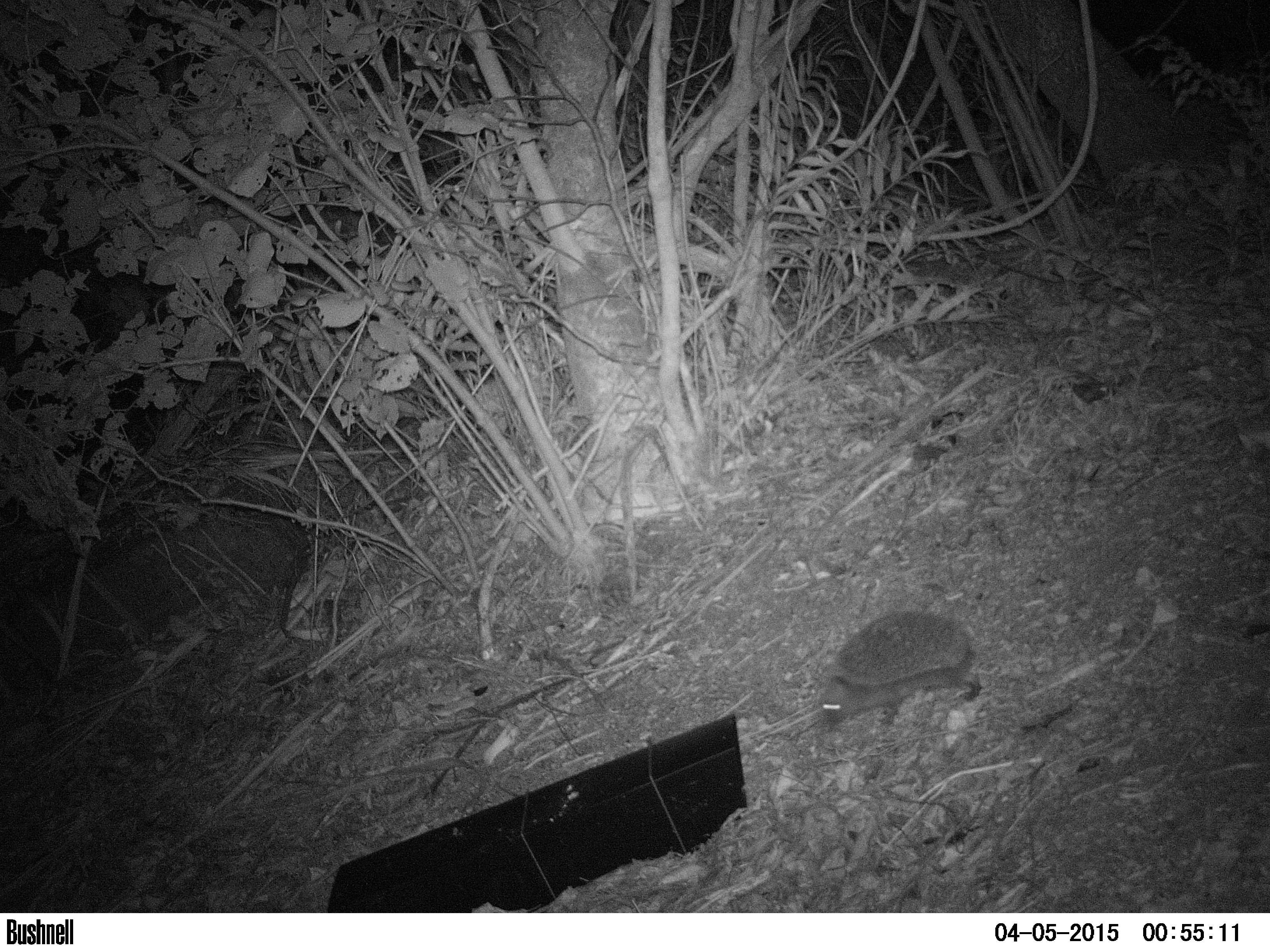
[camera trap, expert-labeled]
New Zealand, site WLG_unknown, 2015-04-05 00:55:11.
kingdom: Animalia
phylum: Chordata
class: Mammalia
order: Eulipotyphla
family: Erinaceidae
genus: Erinaceus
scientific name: Erinaceus europaeus europaeus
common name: european hedgehog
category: hedgehog